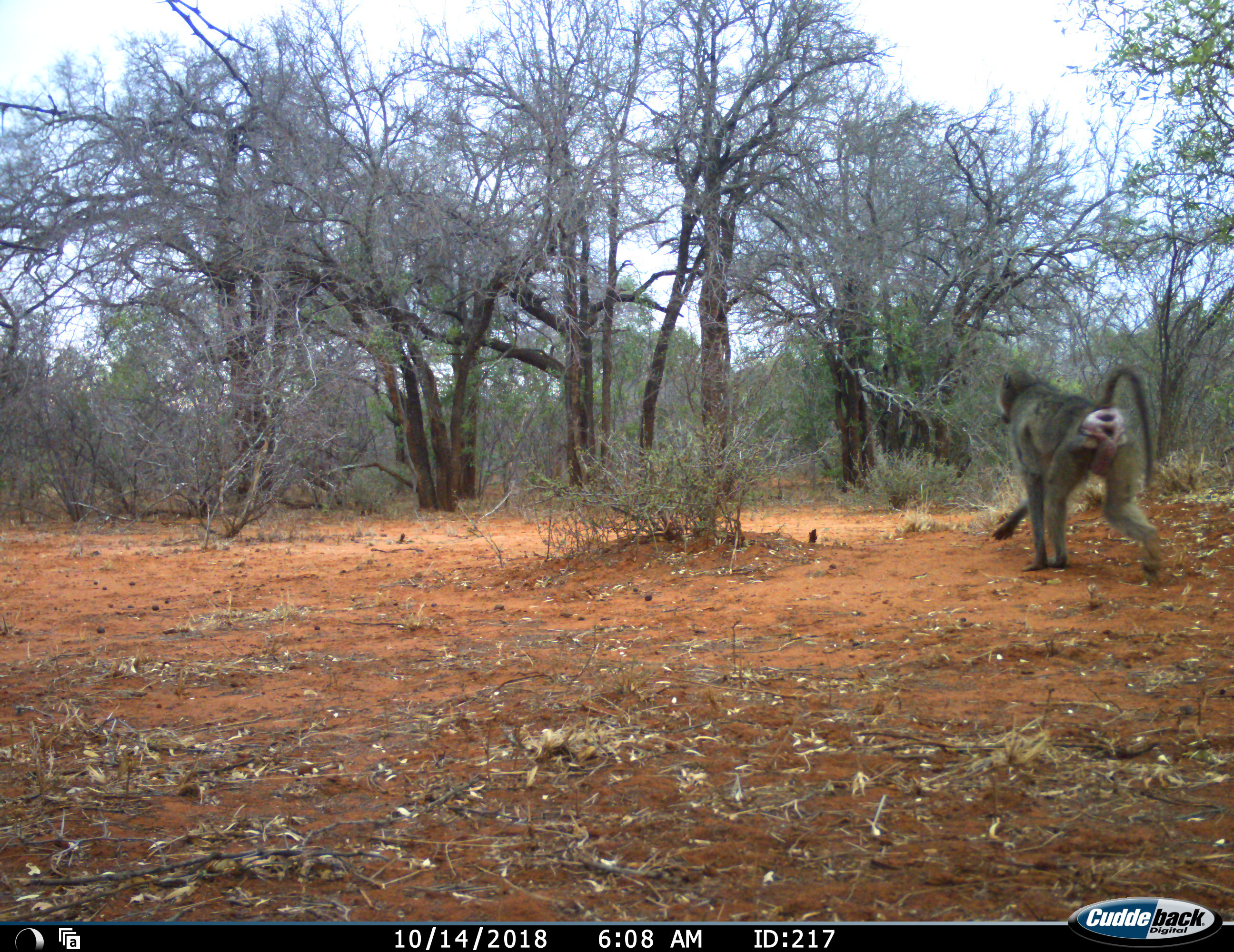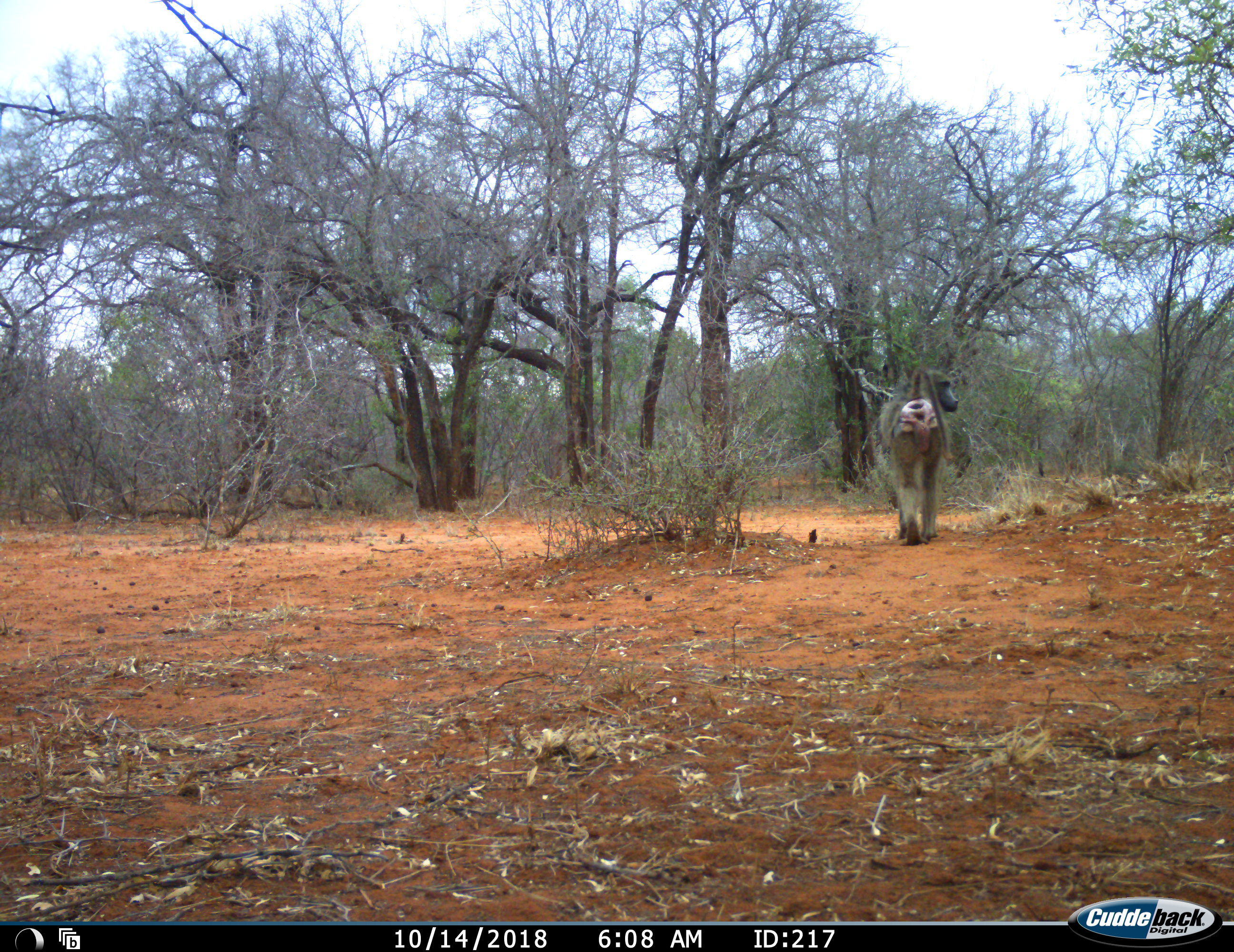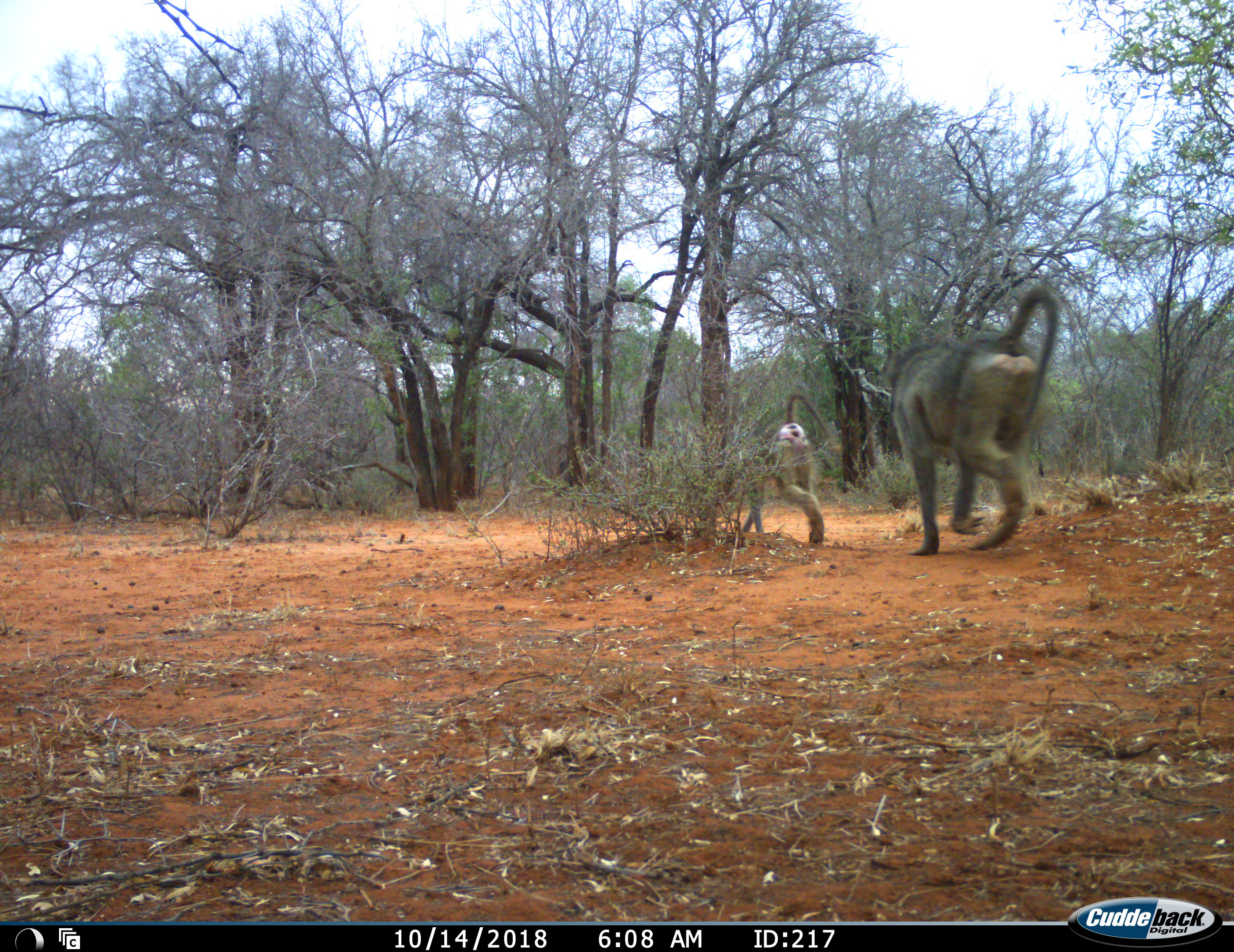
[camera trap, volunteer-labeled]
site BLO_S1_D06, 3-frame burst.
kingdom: Animalia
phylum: Chordata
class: Mammalia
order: Primates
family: Cercopithecidae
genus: Papio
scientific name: Papio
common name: baboon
Baboon (Papio), count 2. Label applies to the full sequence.